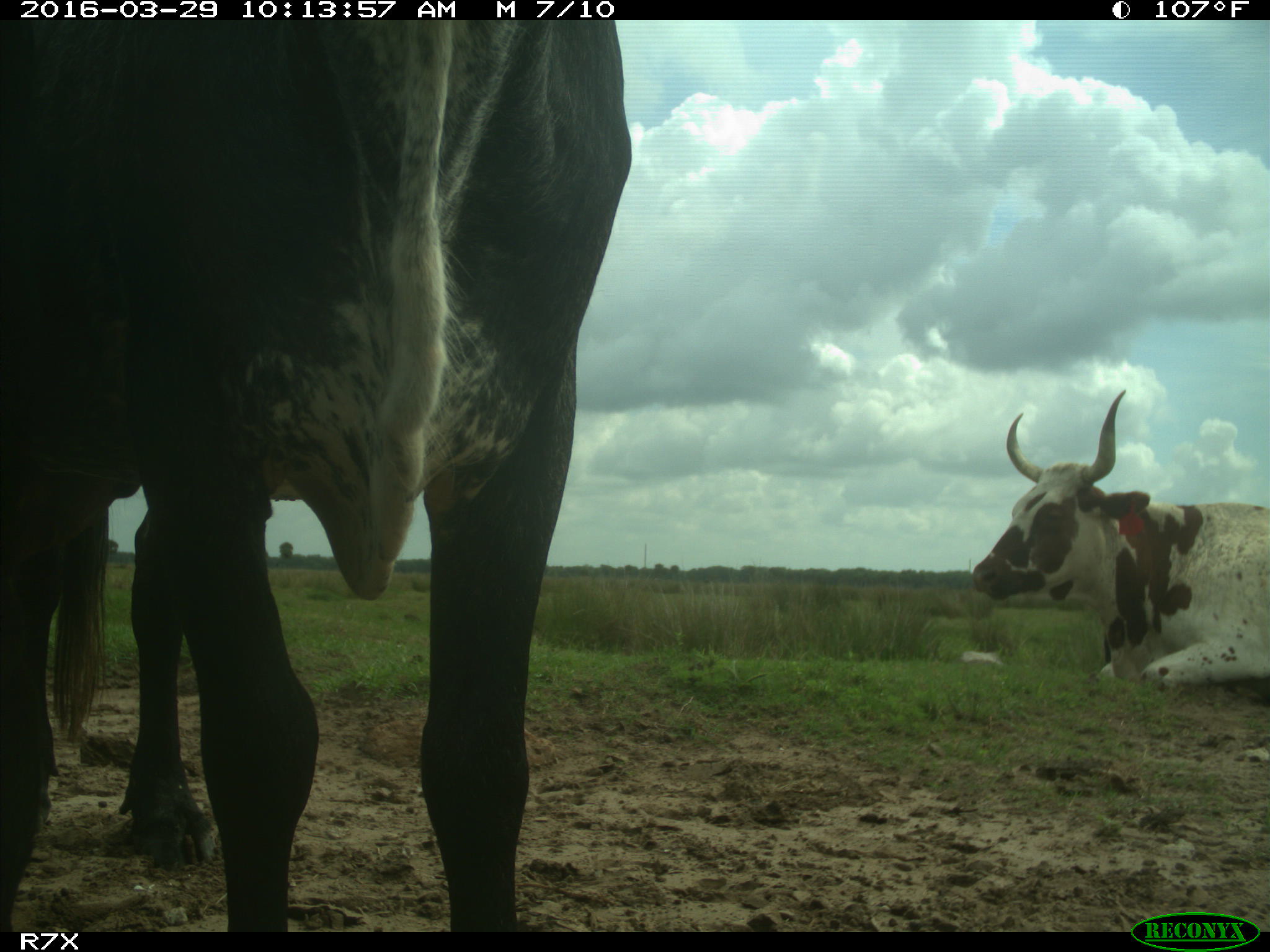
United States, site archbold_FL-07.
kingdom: Animalia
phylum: Chordata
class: Mammalia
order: Artiodactyla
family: Bovidae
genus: Bos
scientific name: Bos taurus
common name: domestic cow